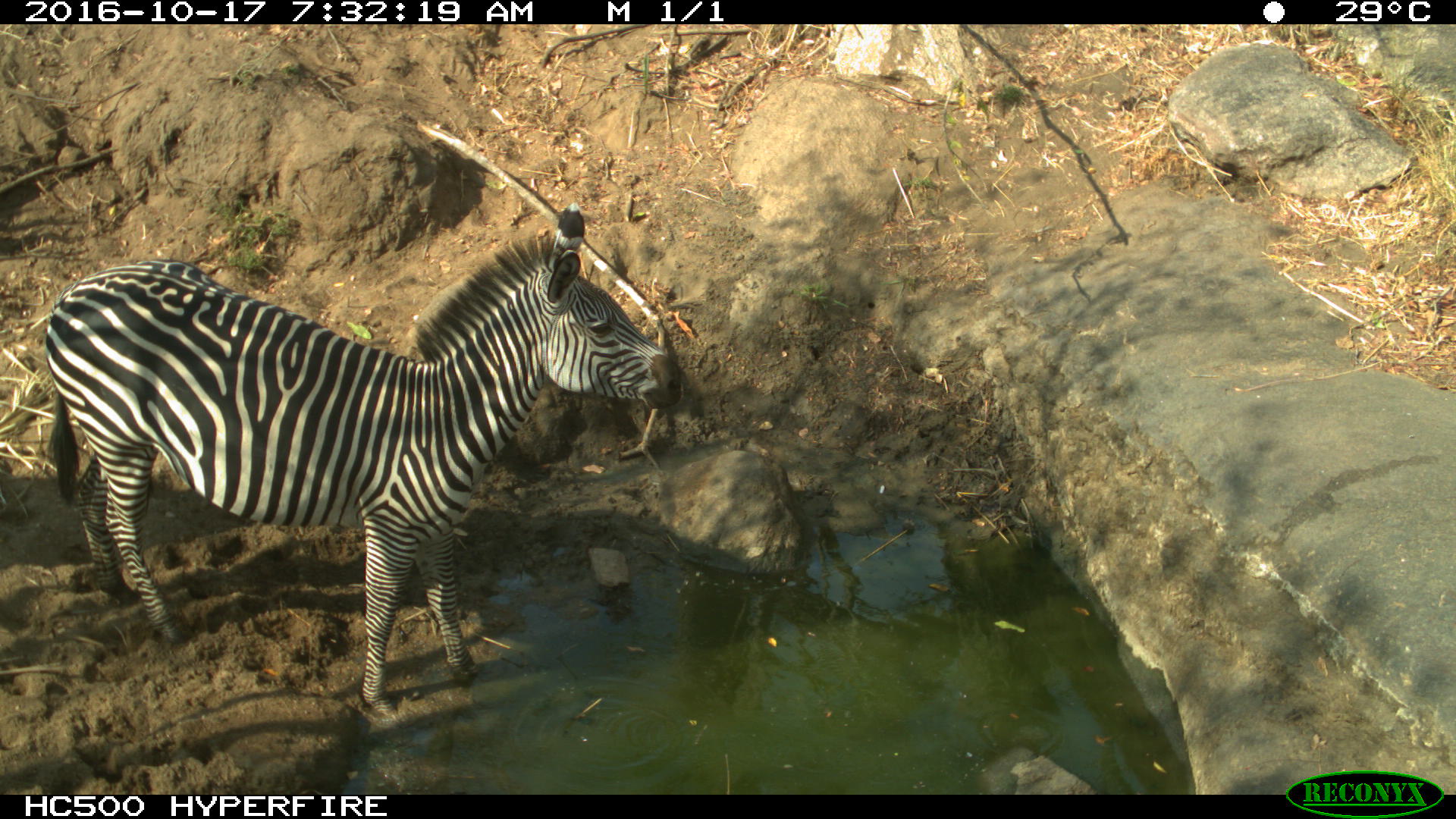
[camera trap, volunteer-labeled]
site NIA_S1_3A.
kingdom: Animalia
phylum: Chordata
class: Mammalia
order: Perissodactyla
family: Equidae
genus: Equus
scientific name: Equus quagga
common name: plains zebra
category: zebraplains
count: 1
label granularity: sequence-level